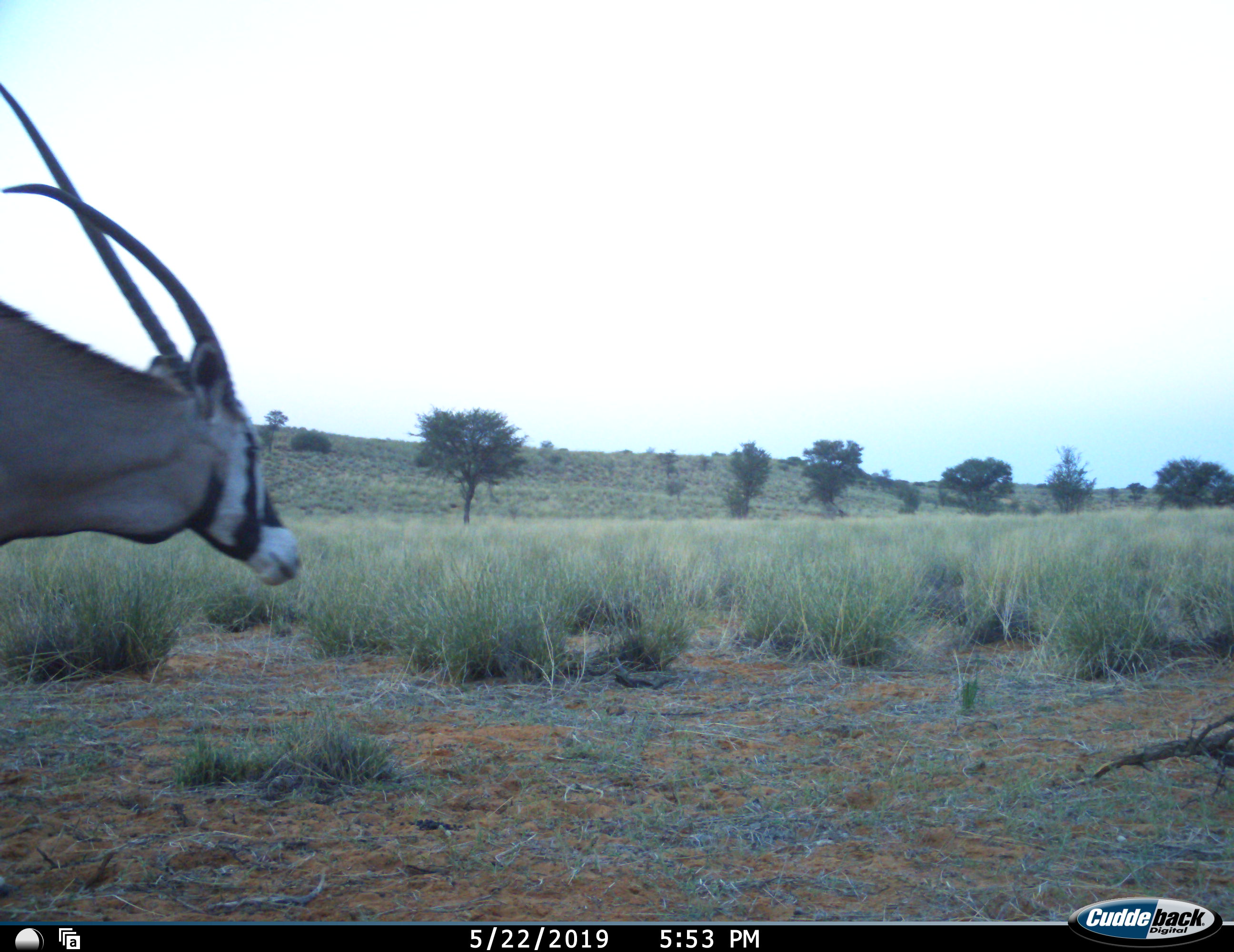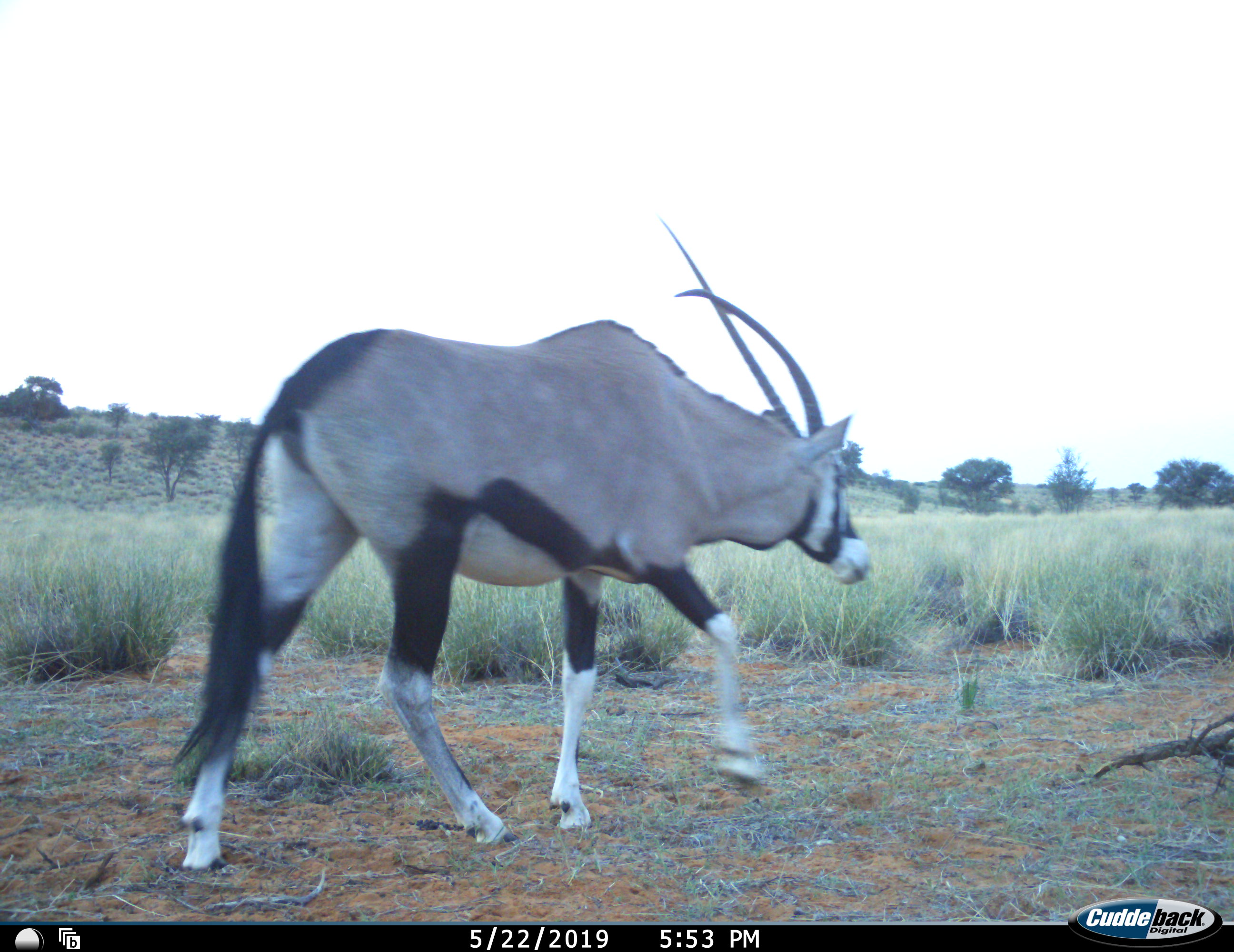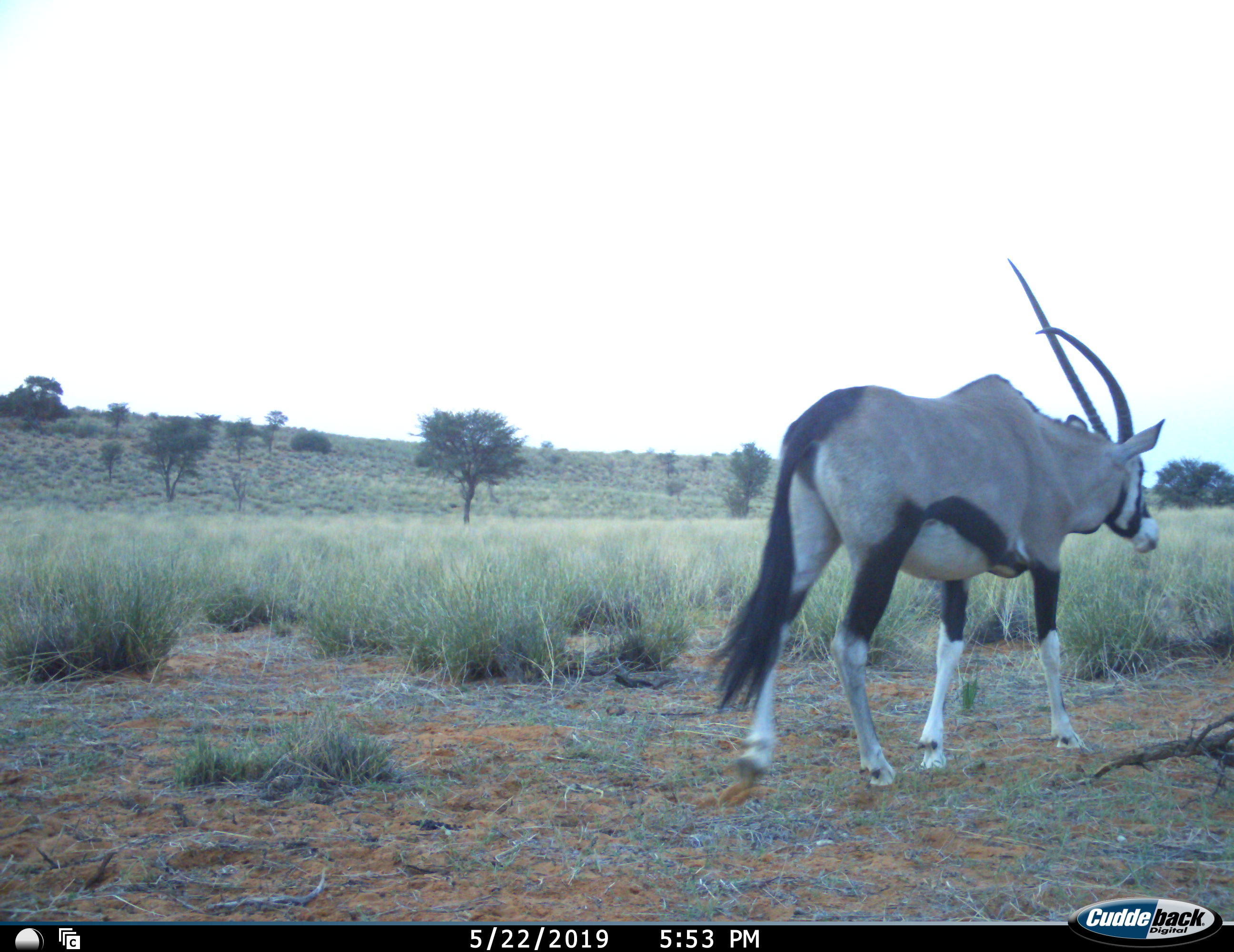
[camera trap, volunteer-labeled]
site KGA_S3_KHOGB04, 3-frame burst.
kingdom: Animalia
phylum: Chordata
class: Mammalia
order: Artiodactyla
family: Bovidae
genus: Oryx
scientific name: Oryx gazella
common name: gemsbok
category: oryx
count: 1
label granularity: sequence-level